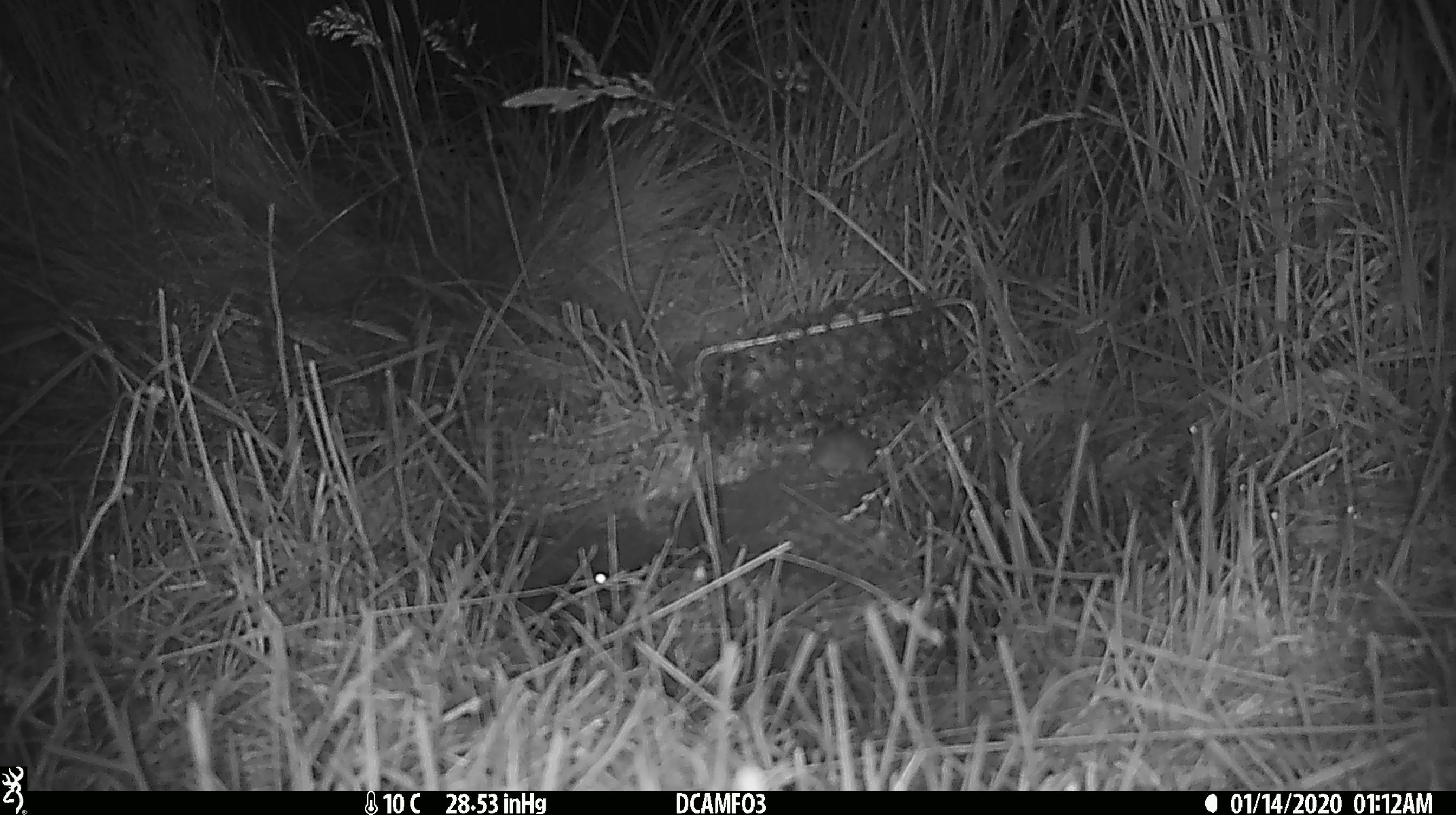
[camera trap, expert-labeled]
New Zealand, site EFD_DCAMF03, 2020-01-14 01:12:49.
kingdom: Animalia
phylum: Chordata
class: Mammalia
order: Rodentia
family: Muridae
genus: Mus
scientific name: Mus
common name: mouse